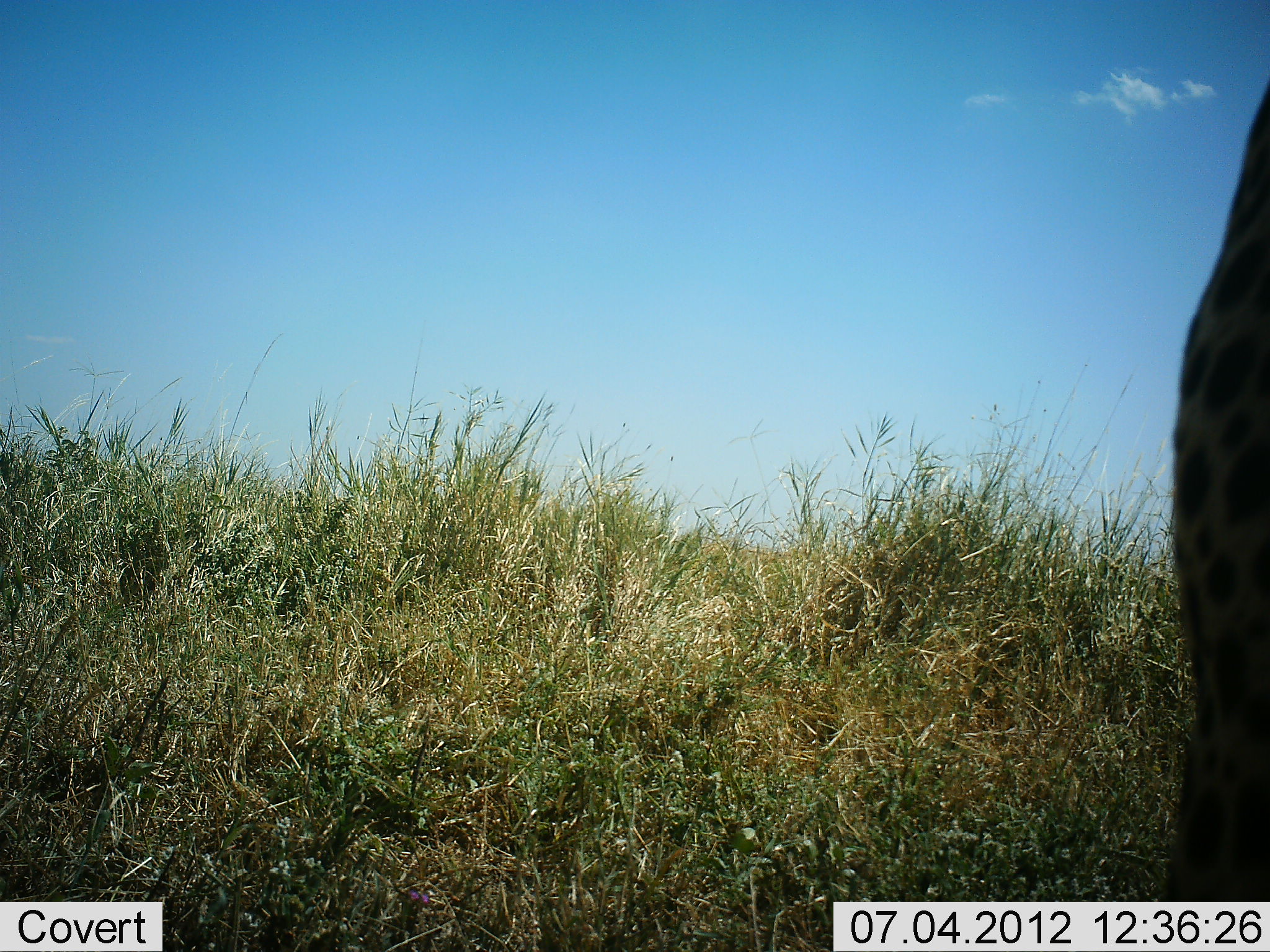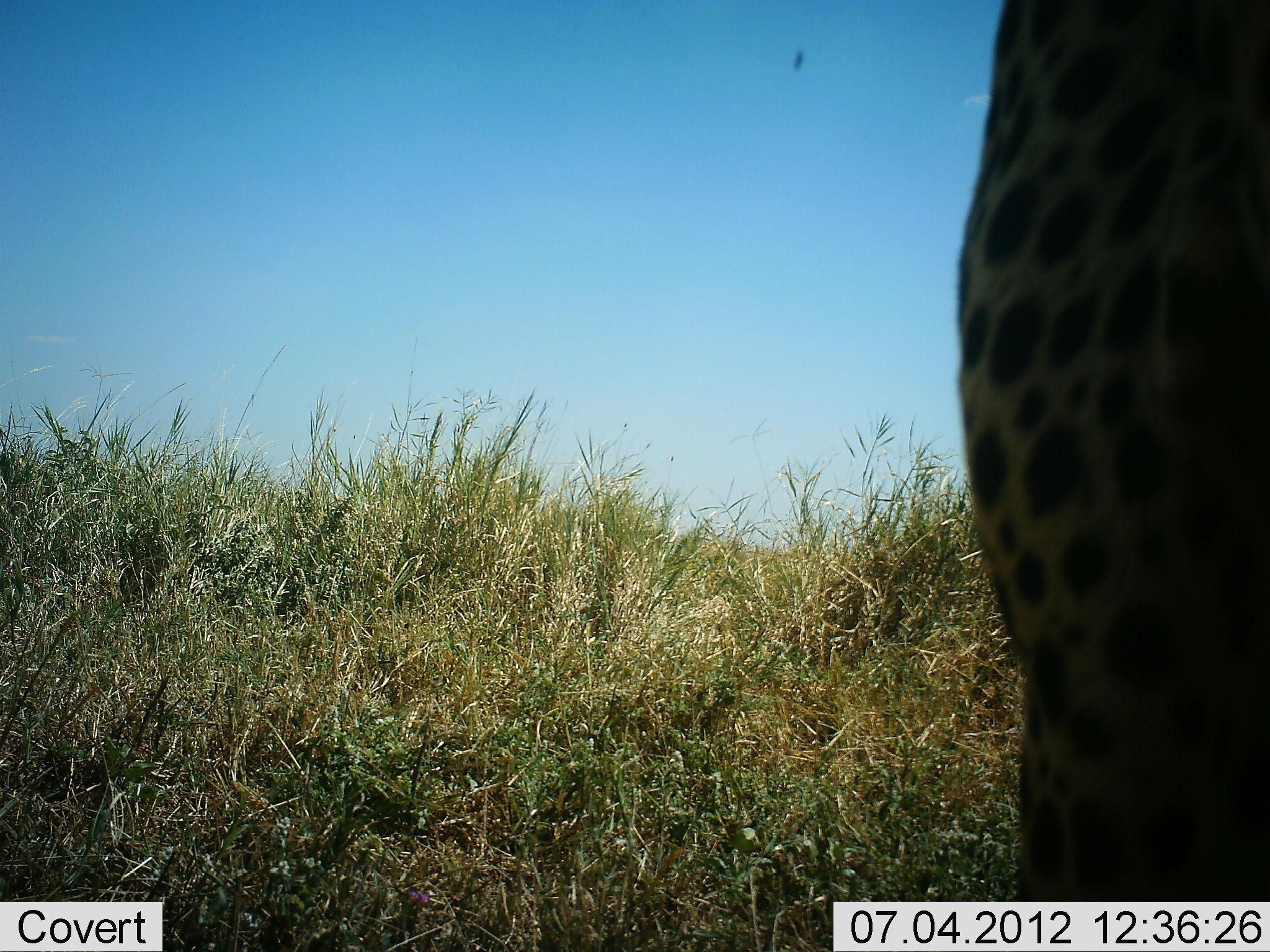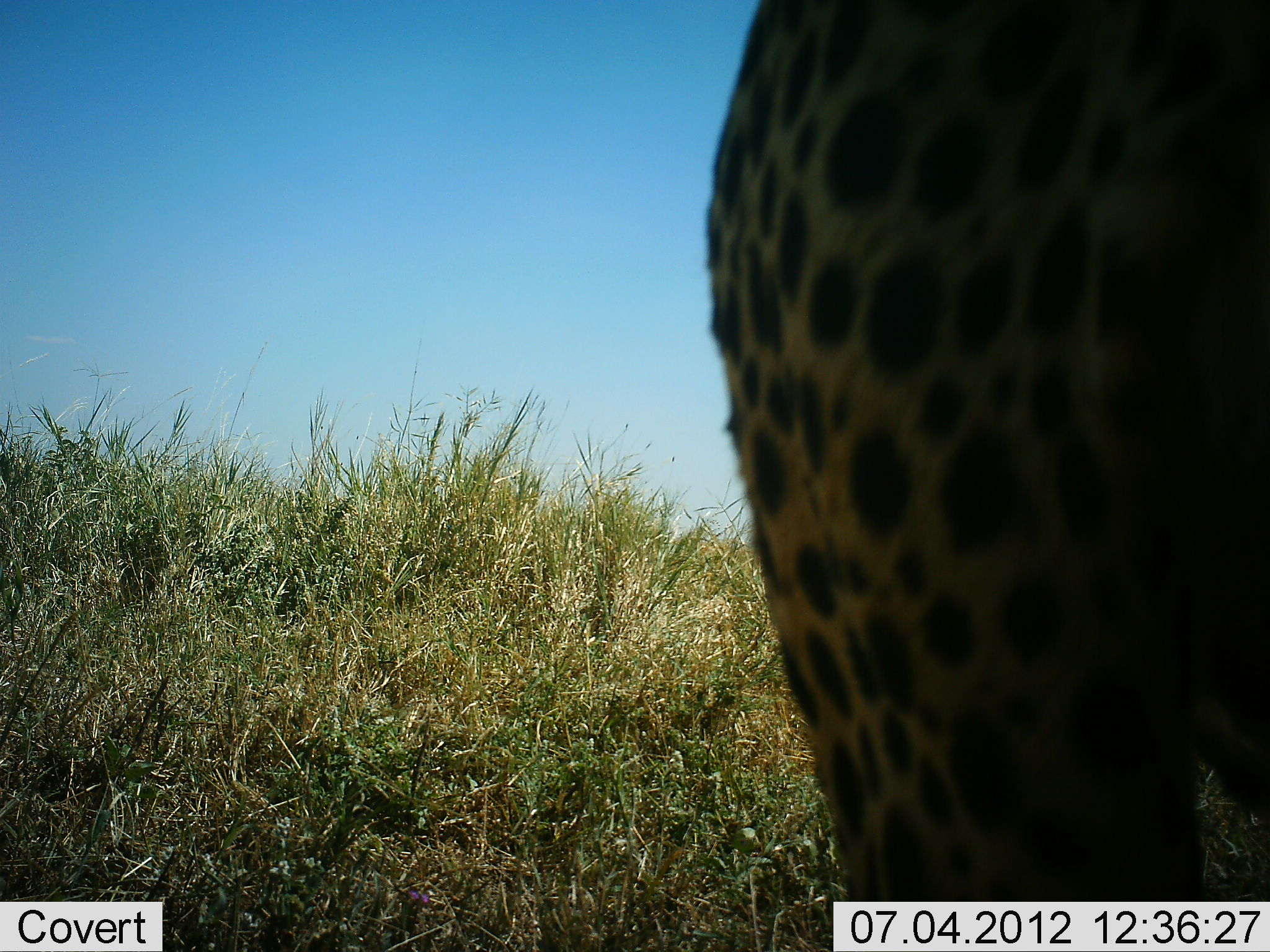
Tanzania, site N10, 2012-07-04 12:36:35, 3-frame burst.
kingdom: Animalia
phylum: Chordata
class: Mammalia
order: Carnivora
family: Felidae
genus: Acinonyx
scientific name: Acinonyx jubatus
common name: cheetah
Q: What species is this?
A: Cheetah (Acinonyx jubatus).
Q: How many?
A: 1.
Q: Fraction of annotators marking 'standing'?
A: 40%.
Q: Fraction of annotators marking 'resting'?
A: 0%.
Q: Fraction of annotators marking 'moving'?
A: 60%.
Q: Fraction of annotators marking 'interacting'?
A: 0%.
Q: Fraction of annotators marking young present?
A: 0%.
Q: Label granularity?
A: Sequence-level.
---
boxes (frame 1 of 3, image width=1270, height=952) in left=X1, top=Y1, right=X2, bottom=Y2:
animal: left=1165, top=79, right=1270, bottom=901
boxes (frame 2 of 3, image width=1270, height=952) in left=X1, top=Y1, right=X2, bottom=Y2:
animal: left=953, top=0, right=1270, bottom=902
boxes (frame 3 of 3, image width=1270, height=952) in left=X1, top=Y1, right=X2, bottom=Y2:
animal: left=702, top=1, right=1270, bottom=901